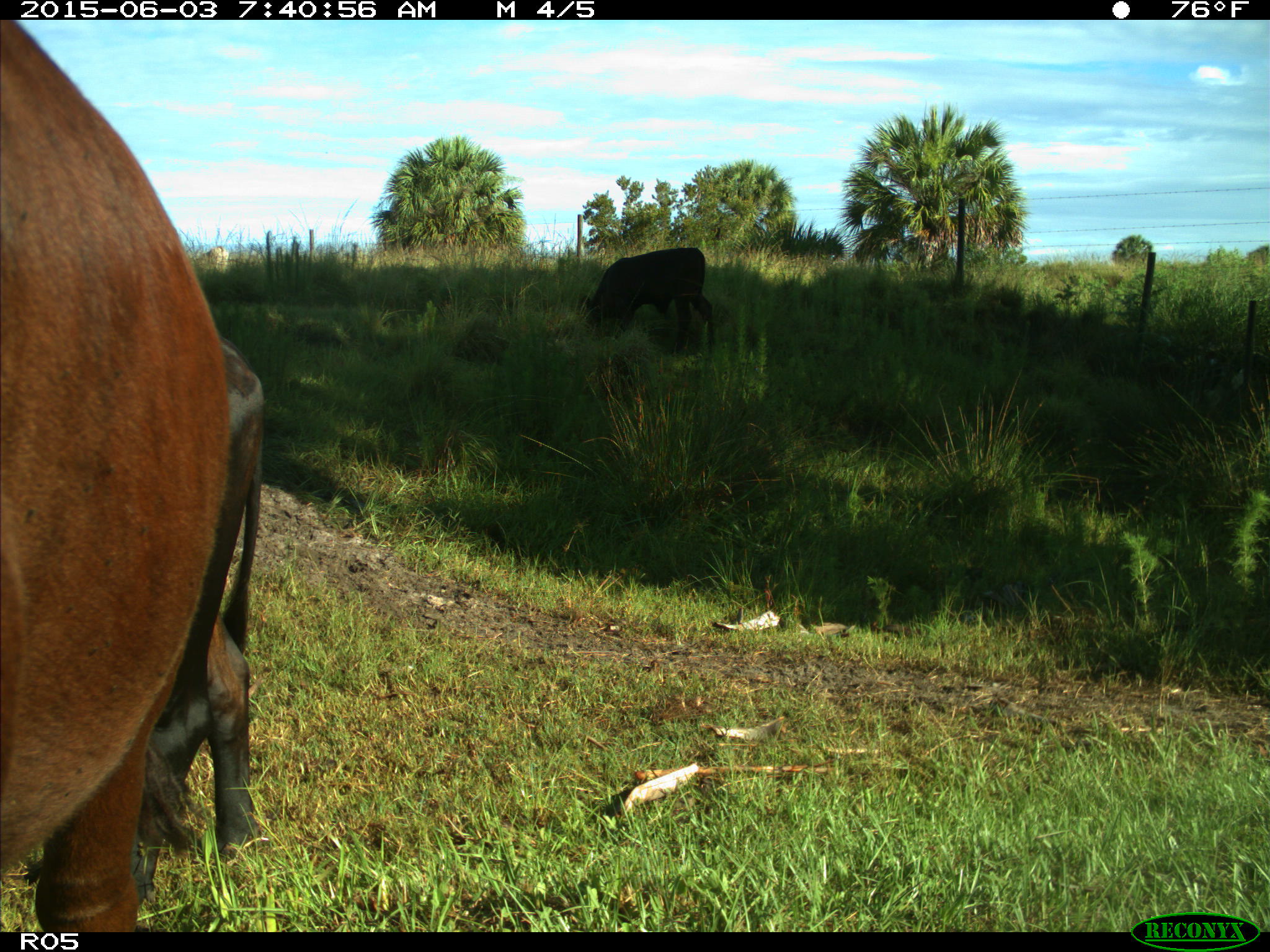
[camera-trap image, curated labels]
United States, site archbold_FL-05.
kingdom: Animalia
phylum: Chordata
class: Mammalia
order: Artiodactyla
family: Bovidae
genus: Bos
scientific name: Bos taurus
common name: domestic cow